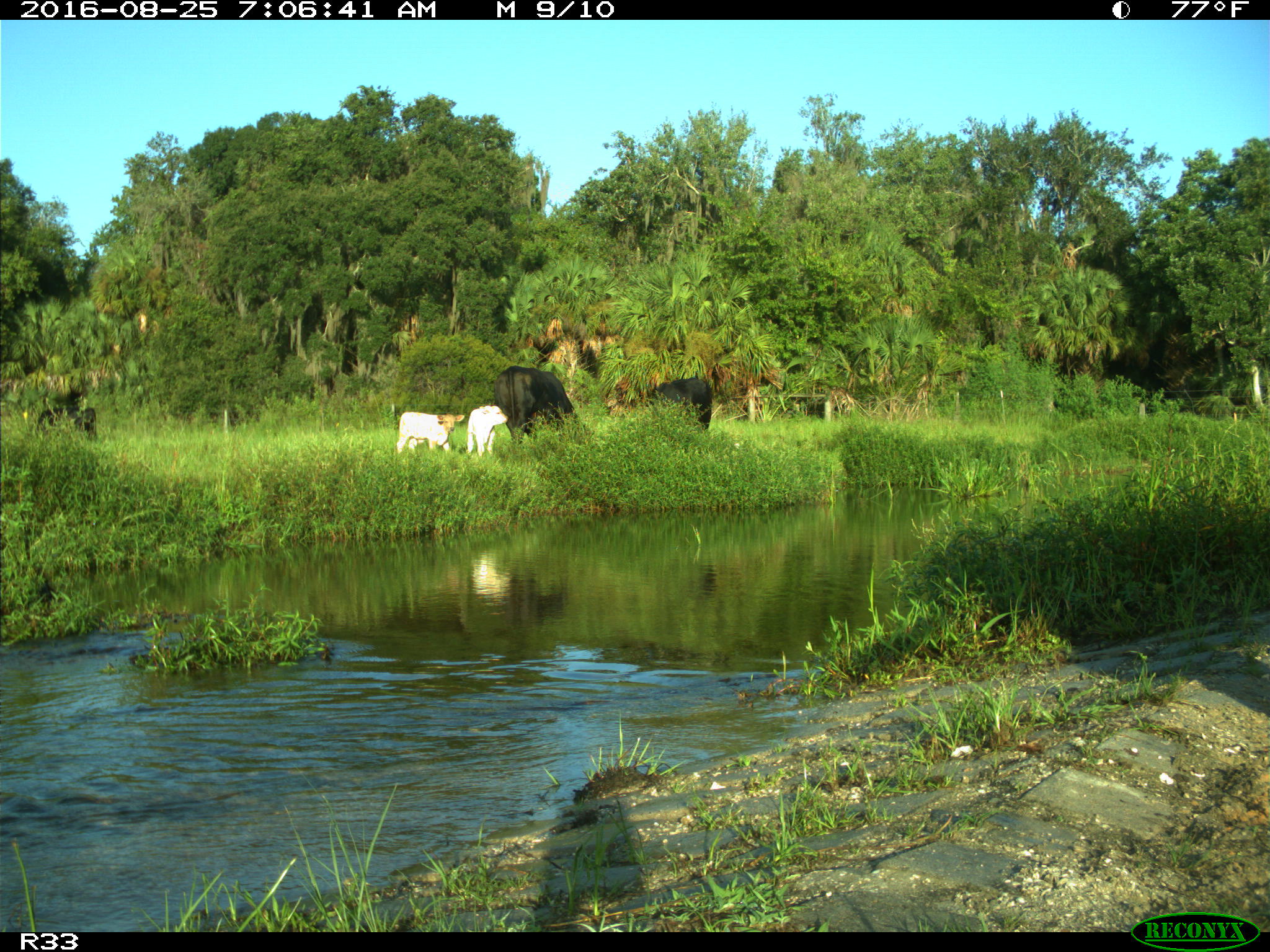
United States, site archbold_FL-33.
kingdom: Animalia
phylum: Chordata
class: Mammalia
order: Artiodactyla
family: Bovidae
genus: Bos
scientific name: Bos taurus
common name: domestic cow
Bos taurus (domestic cow).